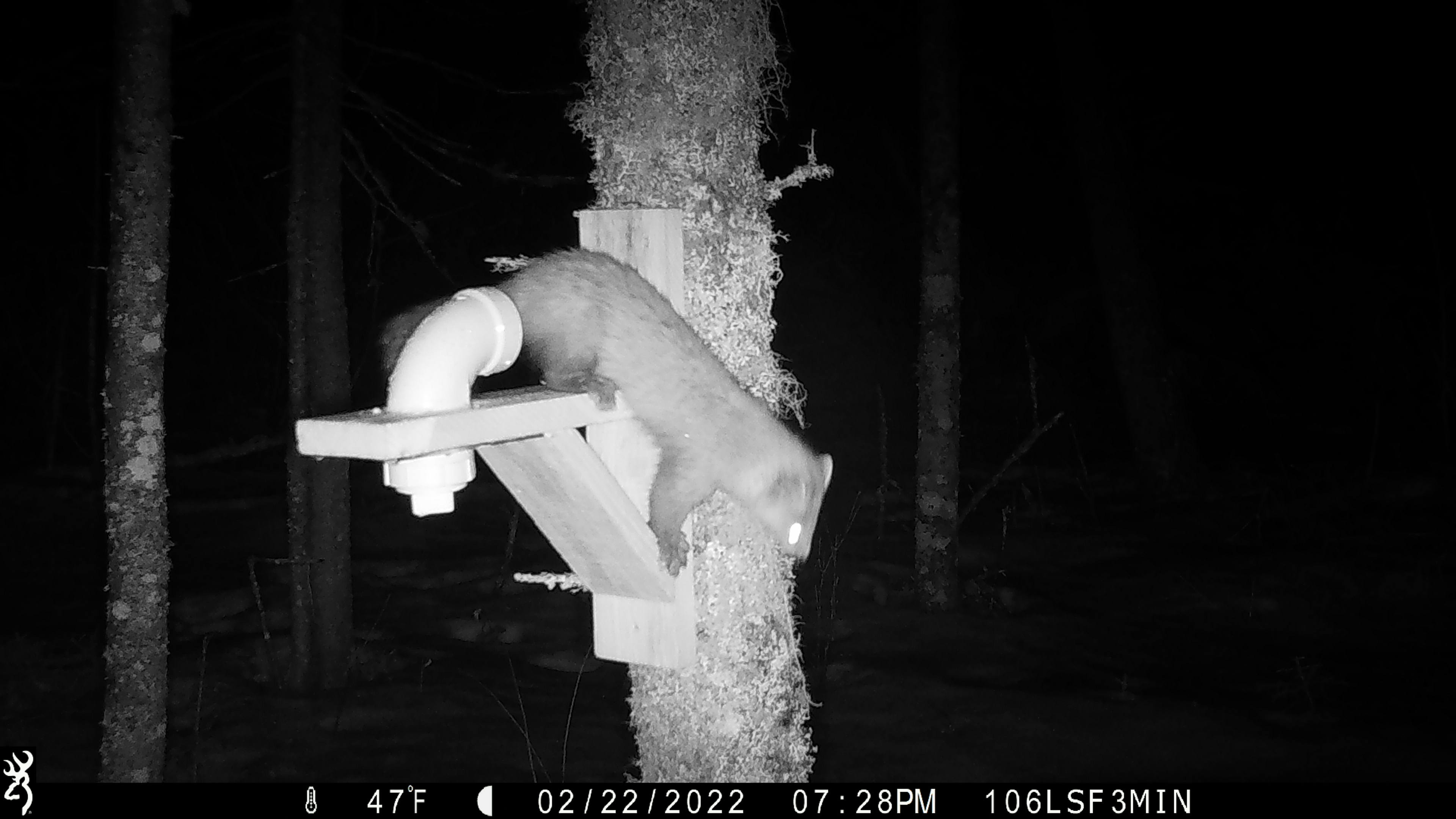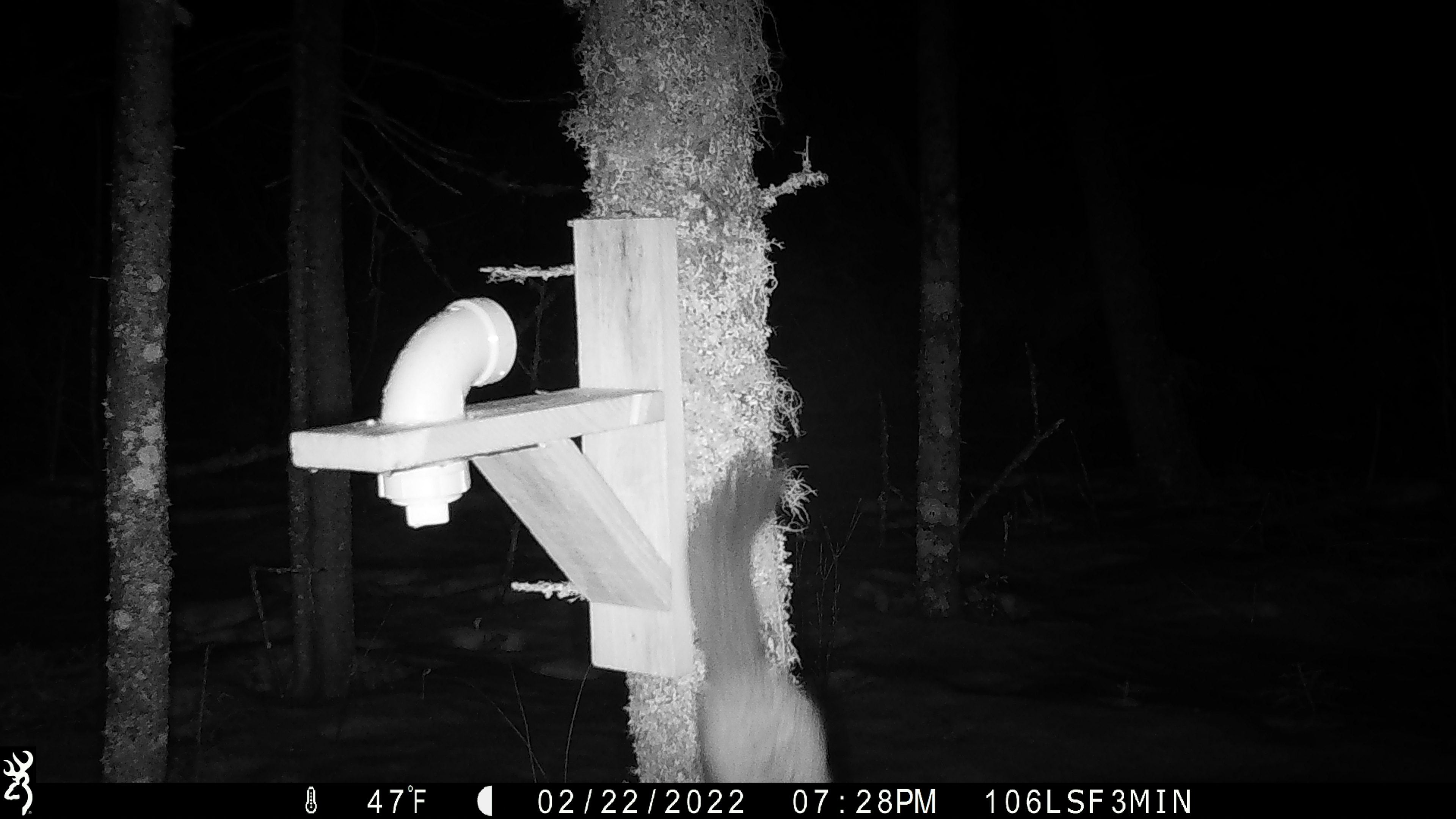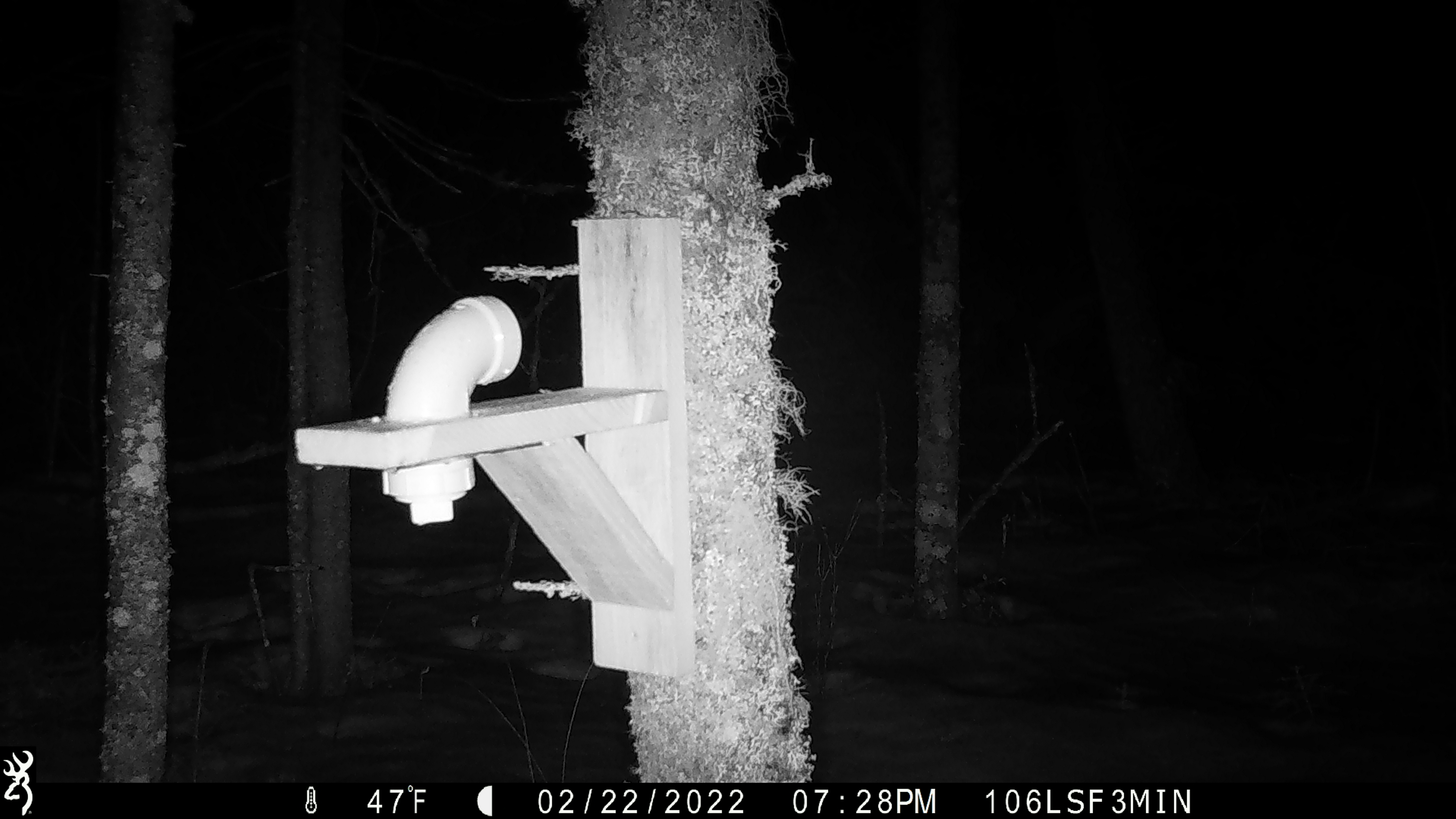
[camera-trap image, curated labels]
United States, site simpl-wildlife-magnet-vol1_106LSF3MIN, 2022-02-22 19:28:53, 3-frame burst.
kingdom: Animalia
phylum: Chordata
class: Mammalia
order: Carnivora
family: Mustelidae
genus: Martes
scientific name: Martes americana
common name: american marten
American marten (Martes americana).